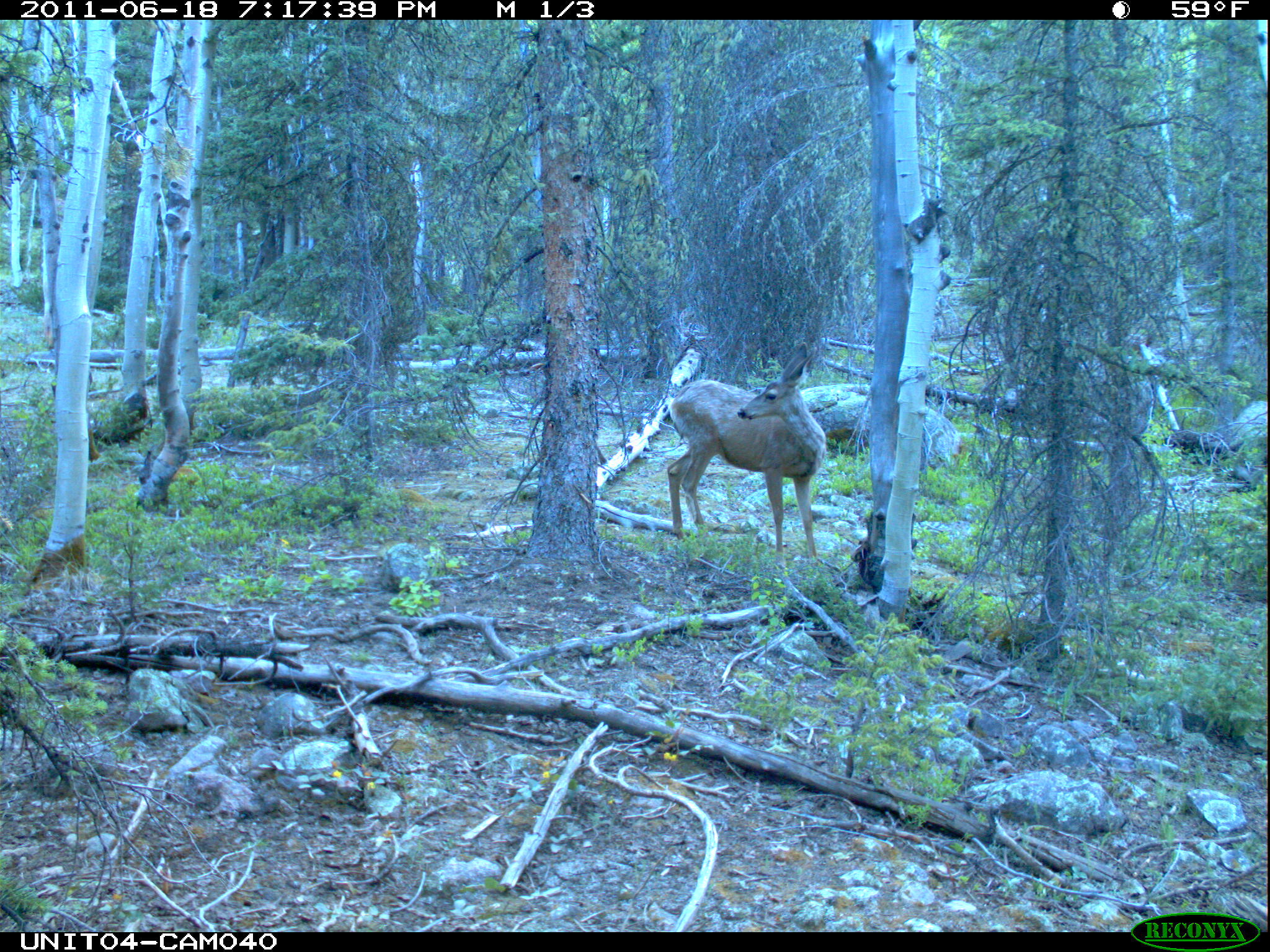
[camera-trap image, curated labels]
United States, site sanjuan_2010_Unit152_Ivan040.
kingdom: Animalia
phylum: Chordata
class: Mammalia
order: Artiodactyla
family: Cervidae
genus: Odocoileus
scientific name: Odocoileus hemionus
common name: mule deer